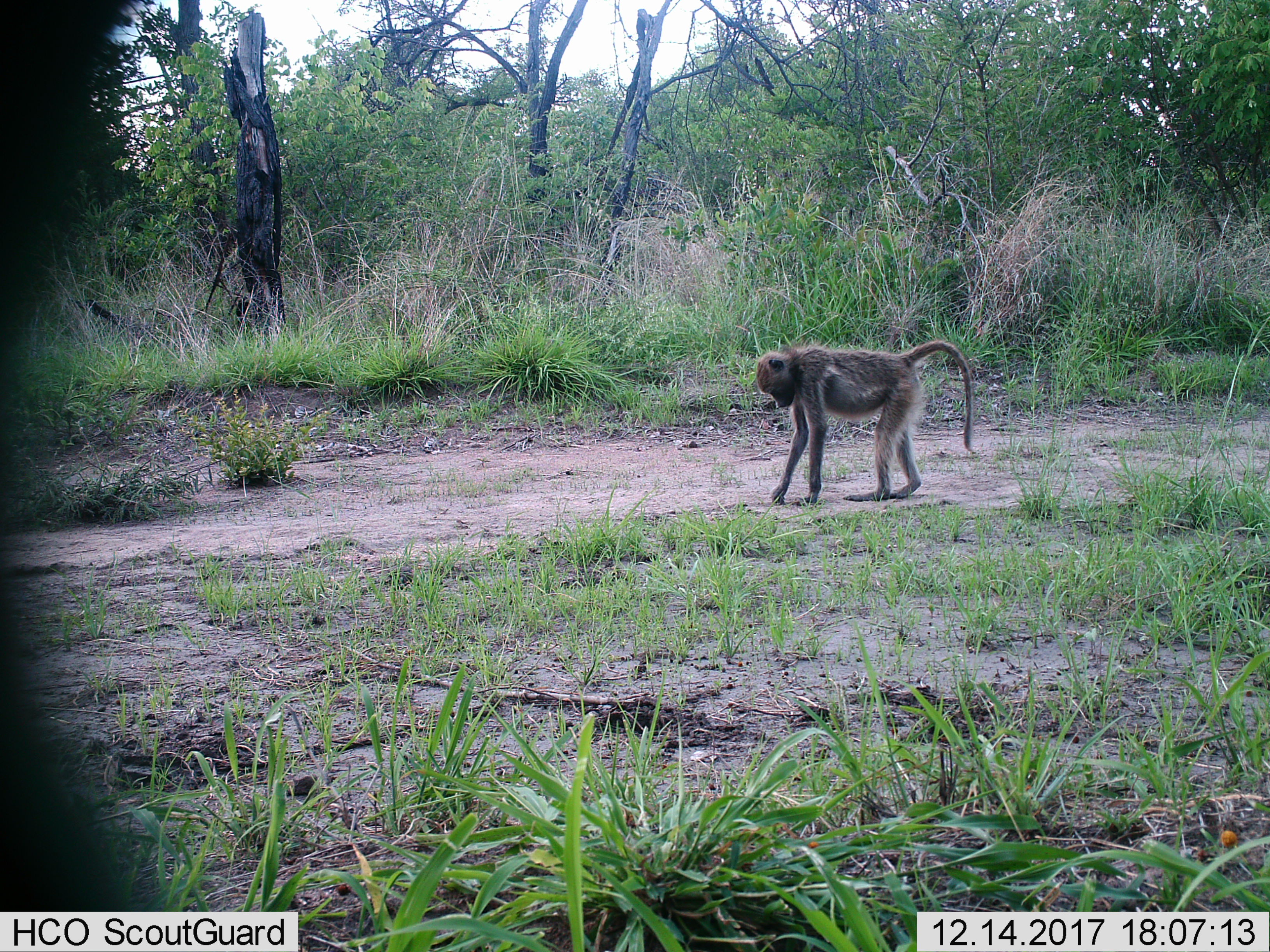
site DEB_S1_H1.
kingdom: Animalia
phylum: Chordata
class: Mammalia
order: Primates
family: Cercopithecidae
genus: Papio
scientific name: Papio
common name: baboon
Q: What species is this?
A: Baboon (Papio).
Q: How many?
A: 1.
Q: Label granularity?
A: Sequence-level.